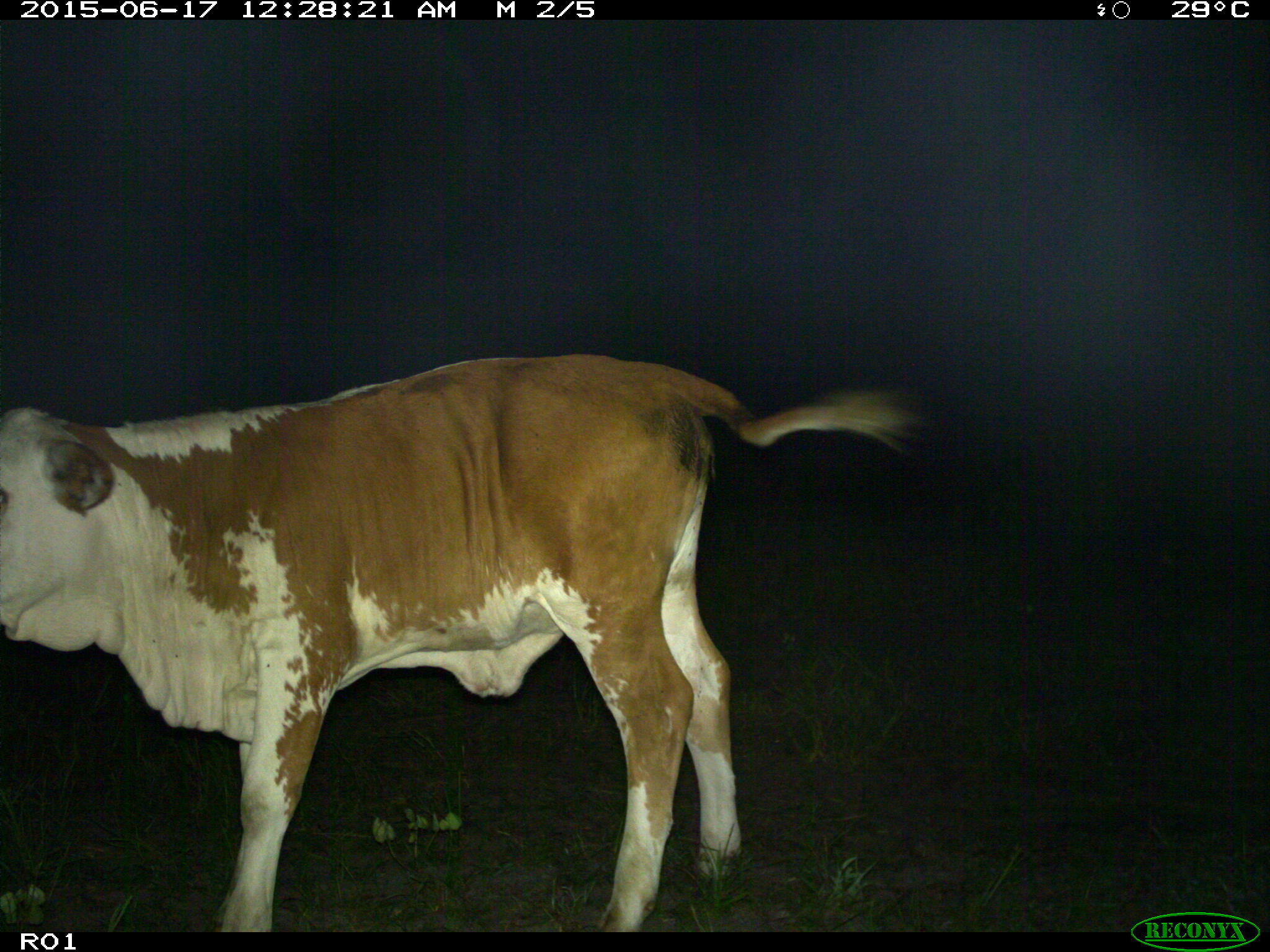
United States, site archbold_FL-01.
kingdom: Animalia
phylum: Chordata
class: Mammalia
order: Artiodactyla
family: Bovidae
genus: Bos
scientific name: Bos taurus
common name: domestic cow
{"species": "Bos taurus (domestic cow)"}